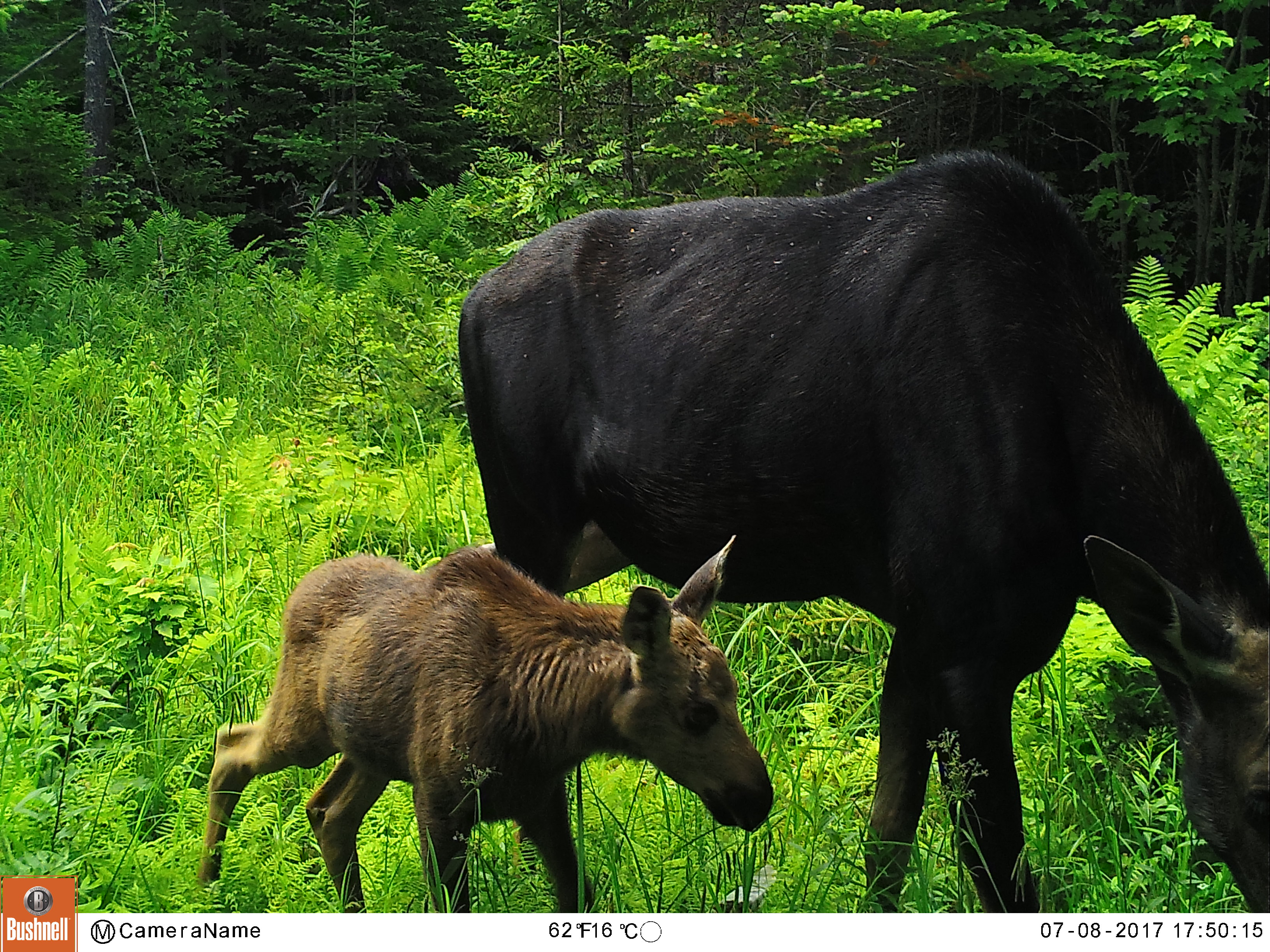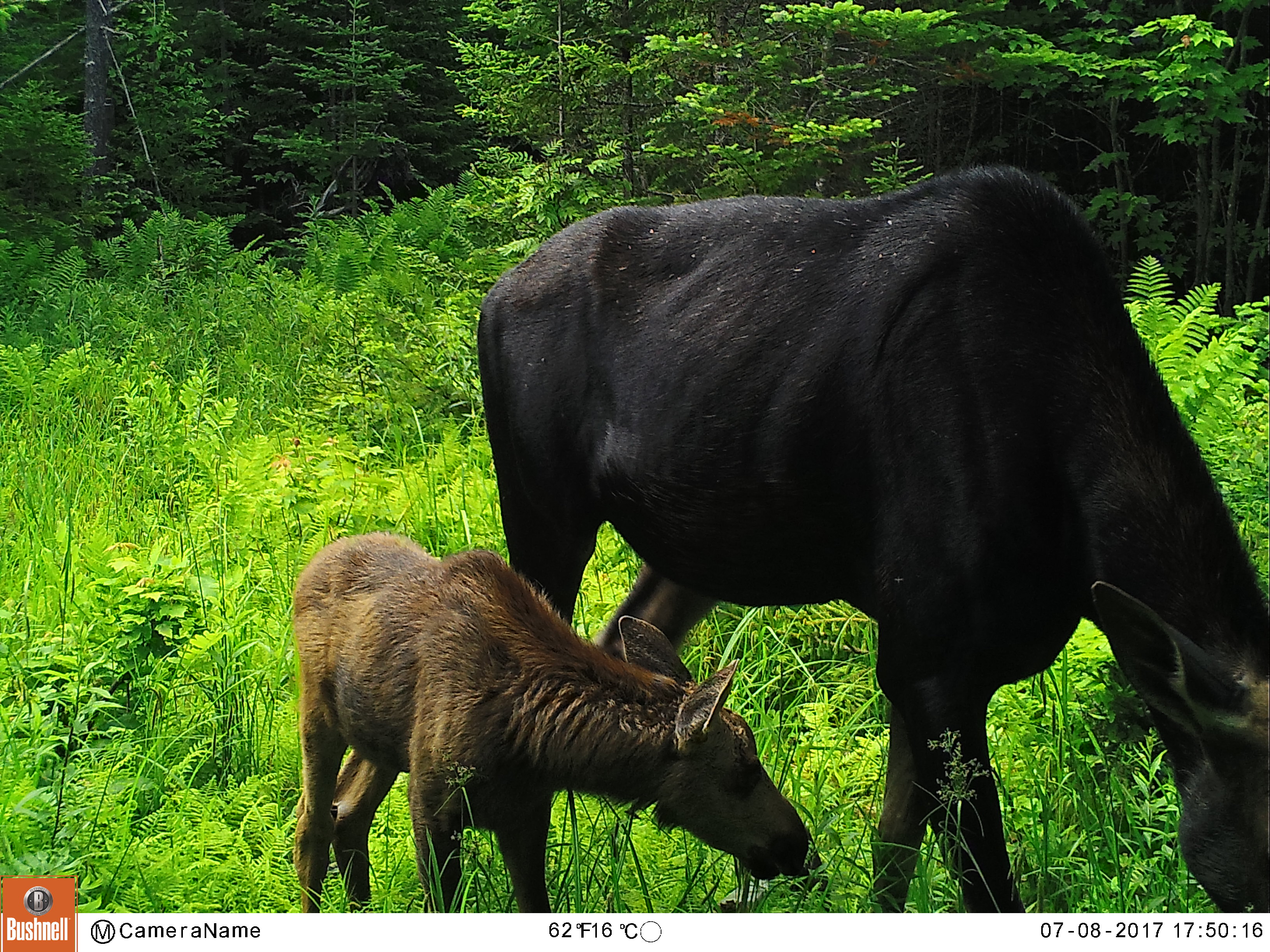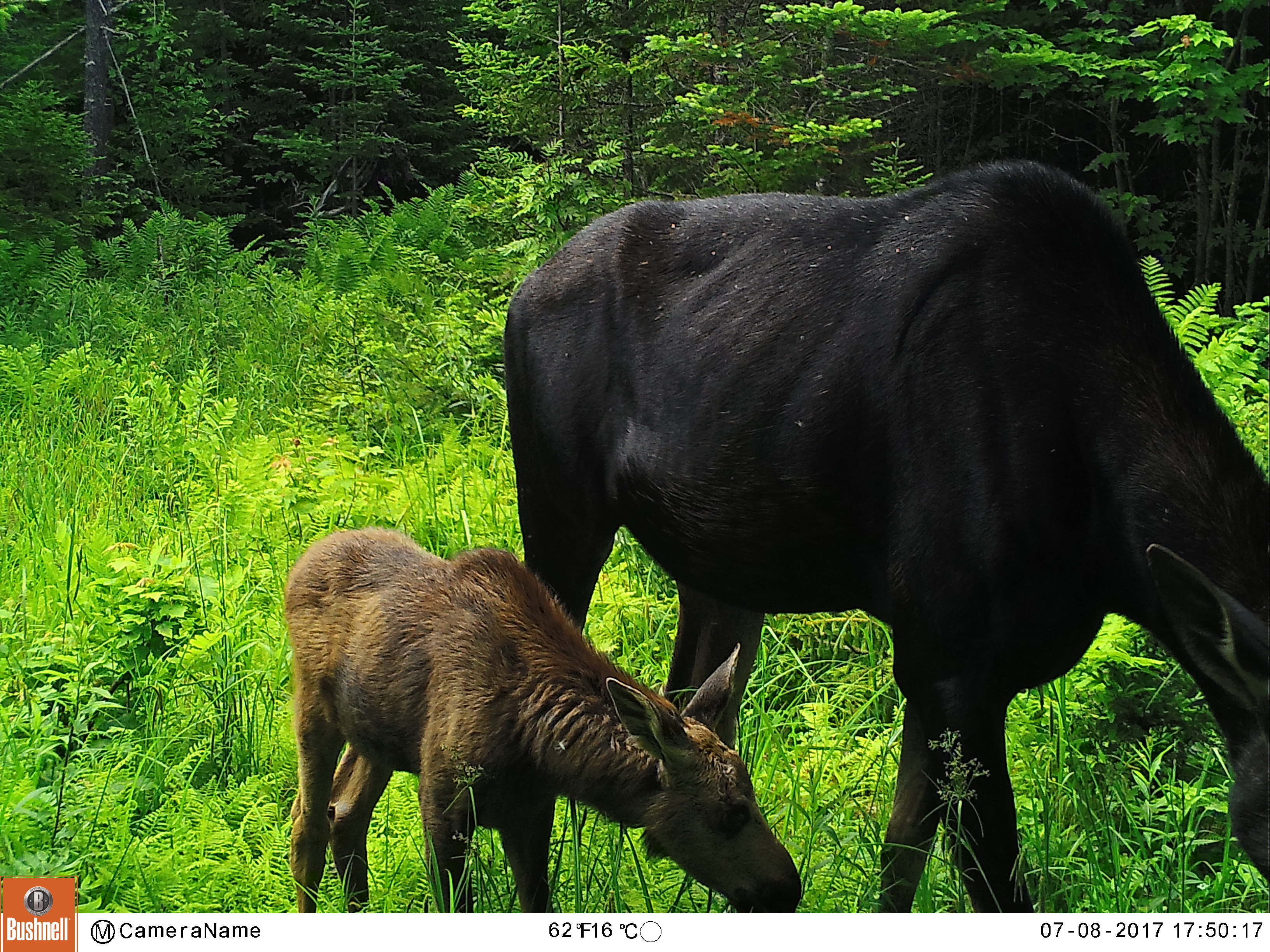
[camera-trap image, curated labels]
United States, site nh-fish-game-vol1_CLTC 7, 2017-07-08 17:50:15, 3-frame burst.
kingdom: Animalia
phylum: Chordata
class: Mammalia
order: Artiodactyla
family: Cervidae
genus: Alces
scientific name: Alces alces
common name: moose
Moose (Alces alces).